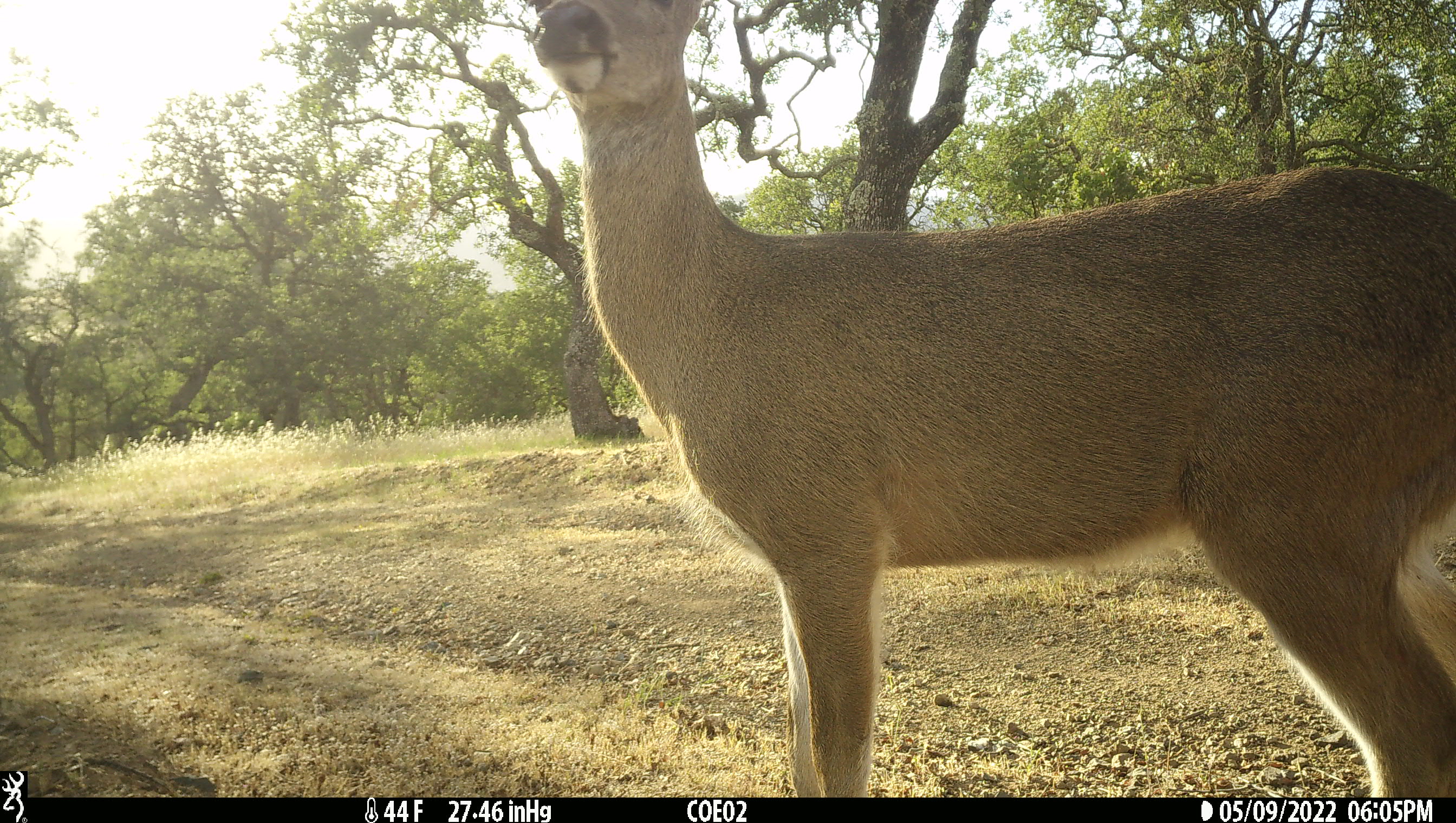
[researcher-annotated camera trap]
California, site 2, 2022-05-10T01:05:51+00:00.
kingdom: Animalia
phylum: Chordata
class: Mammalia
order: Artiodactyla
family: Cervidae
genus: Odocoileus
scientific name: Odocoileus hemionus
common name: mule deer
Mule deer (Odocoileus hemionus).